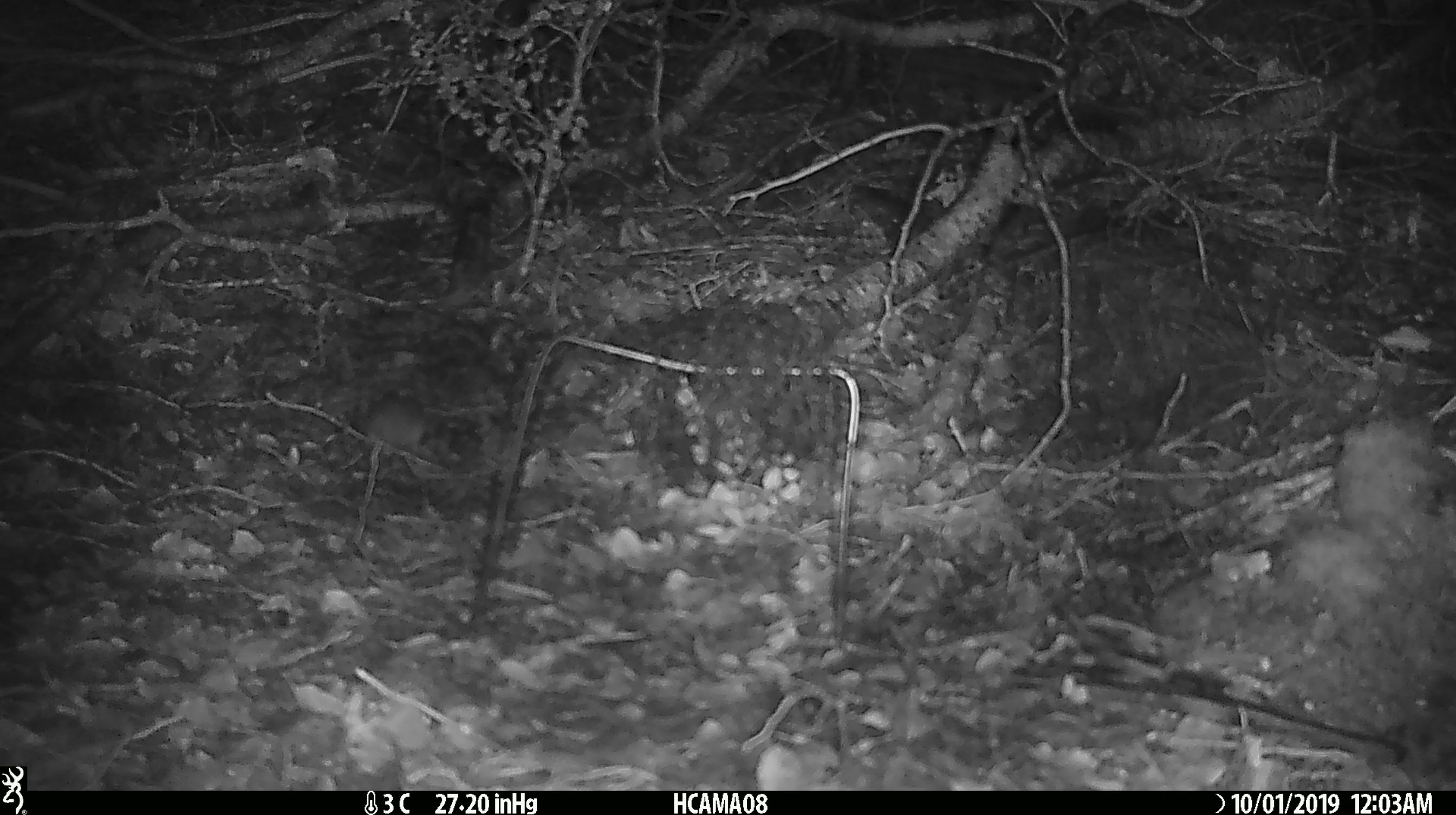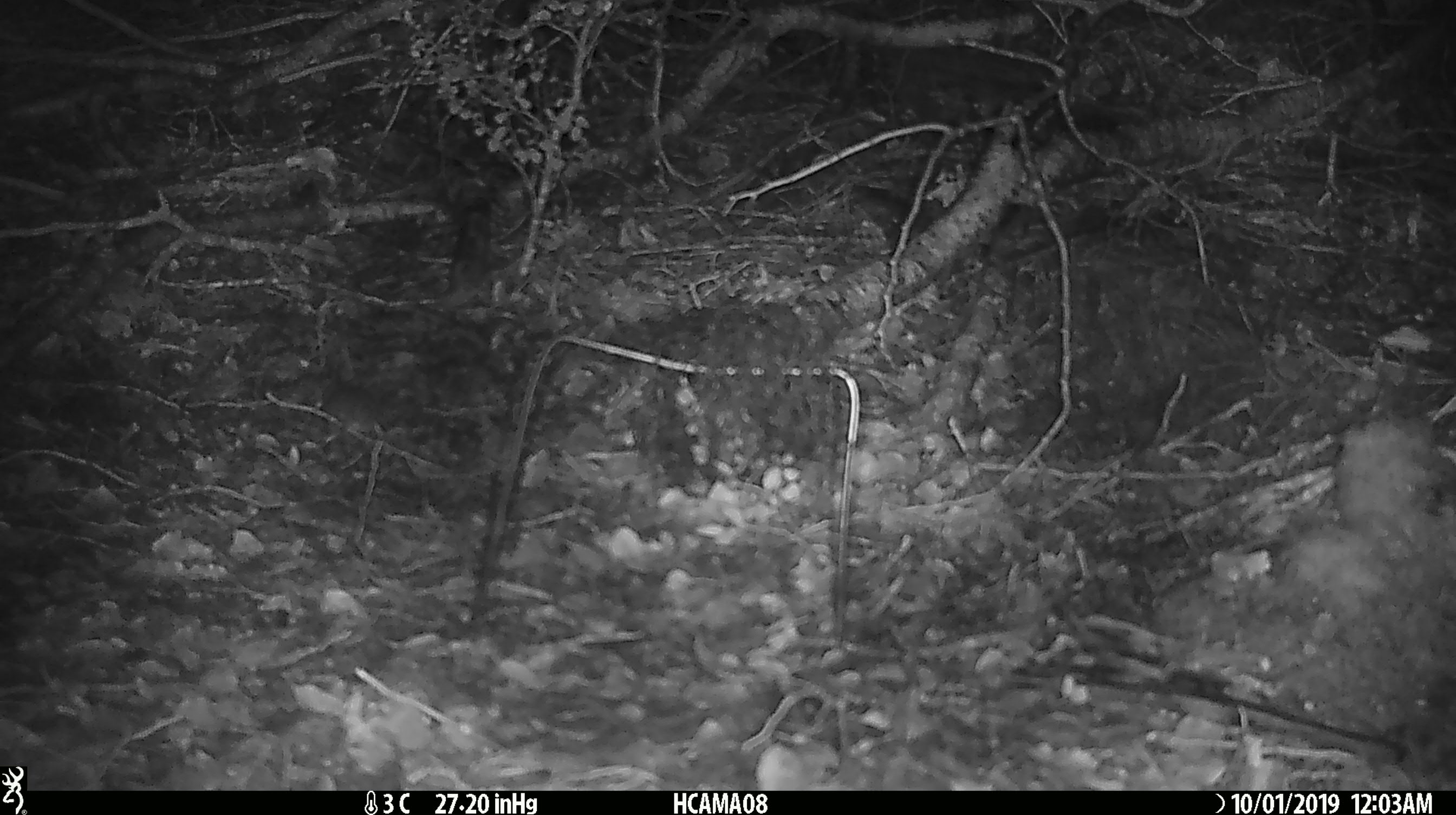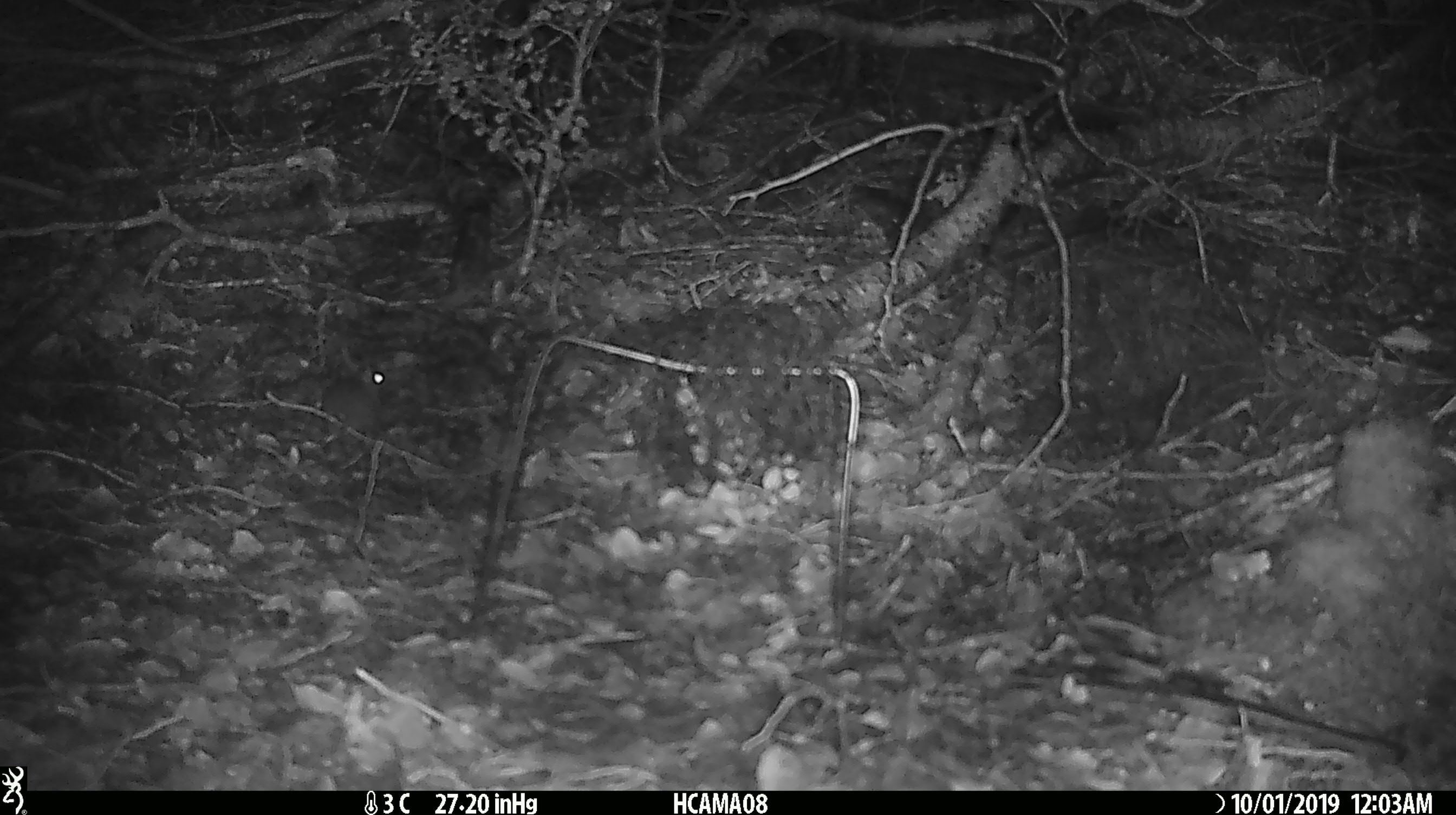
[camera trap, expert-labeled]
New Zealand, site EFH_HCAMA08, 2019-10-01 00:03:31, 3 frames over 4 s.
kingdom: Animalia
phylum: Chordata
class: Mammalia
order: Rodentia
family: Muridae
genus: Mus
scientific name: Mus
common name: mouse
Mouse (Mus).